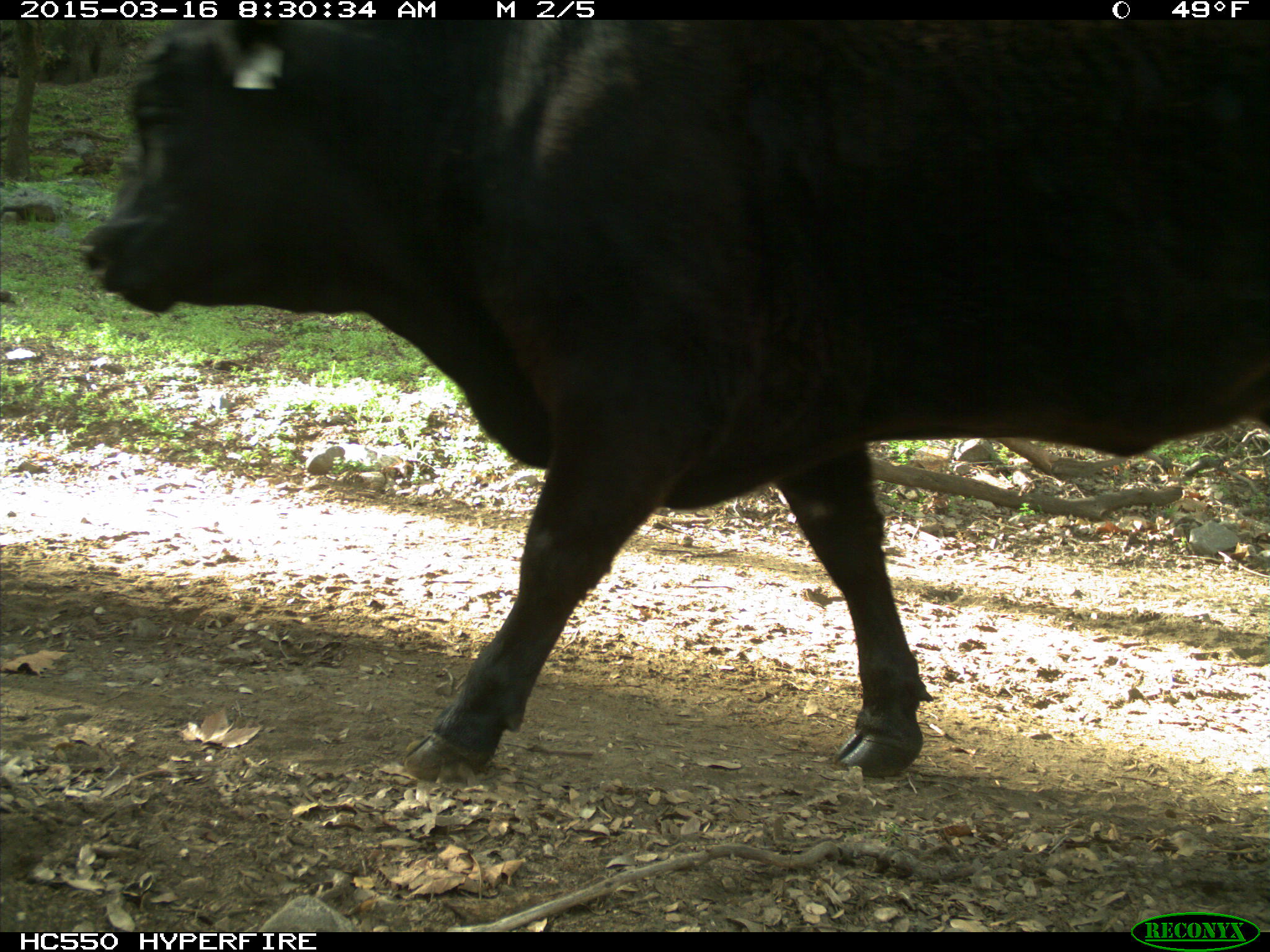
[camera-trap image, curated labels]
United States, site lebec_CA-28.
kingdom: Animalia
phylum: Chordata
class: Mammalia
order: Artiodactyla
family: Bovidae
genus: Bos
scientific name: Bos taurus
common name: domestic cow